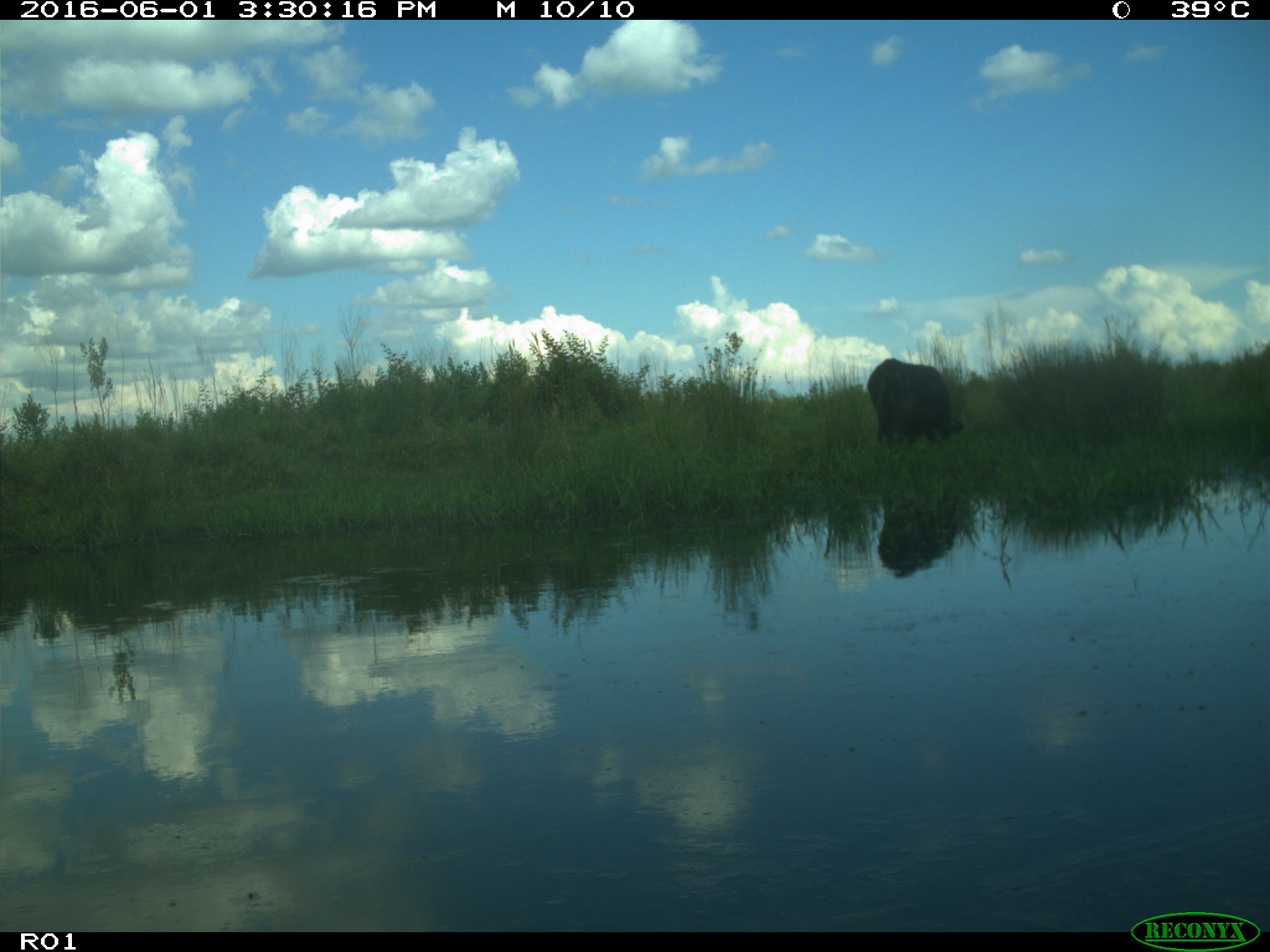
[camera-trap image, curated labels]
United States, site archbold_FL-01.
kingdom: Animalia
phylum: Chordata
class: Mammalia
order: Artiodactyla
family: Bovidae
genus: Bos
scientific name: Bos taurus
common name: domestic cow